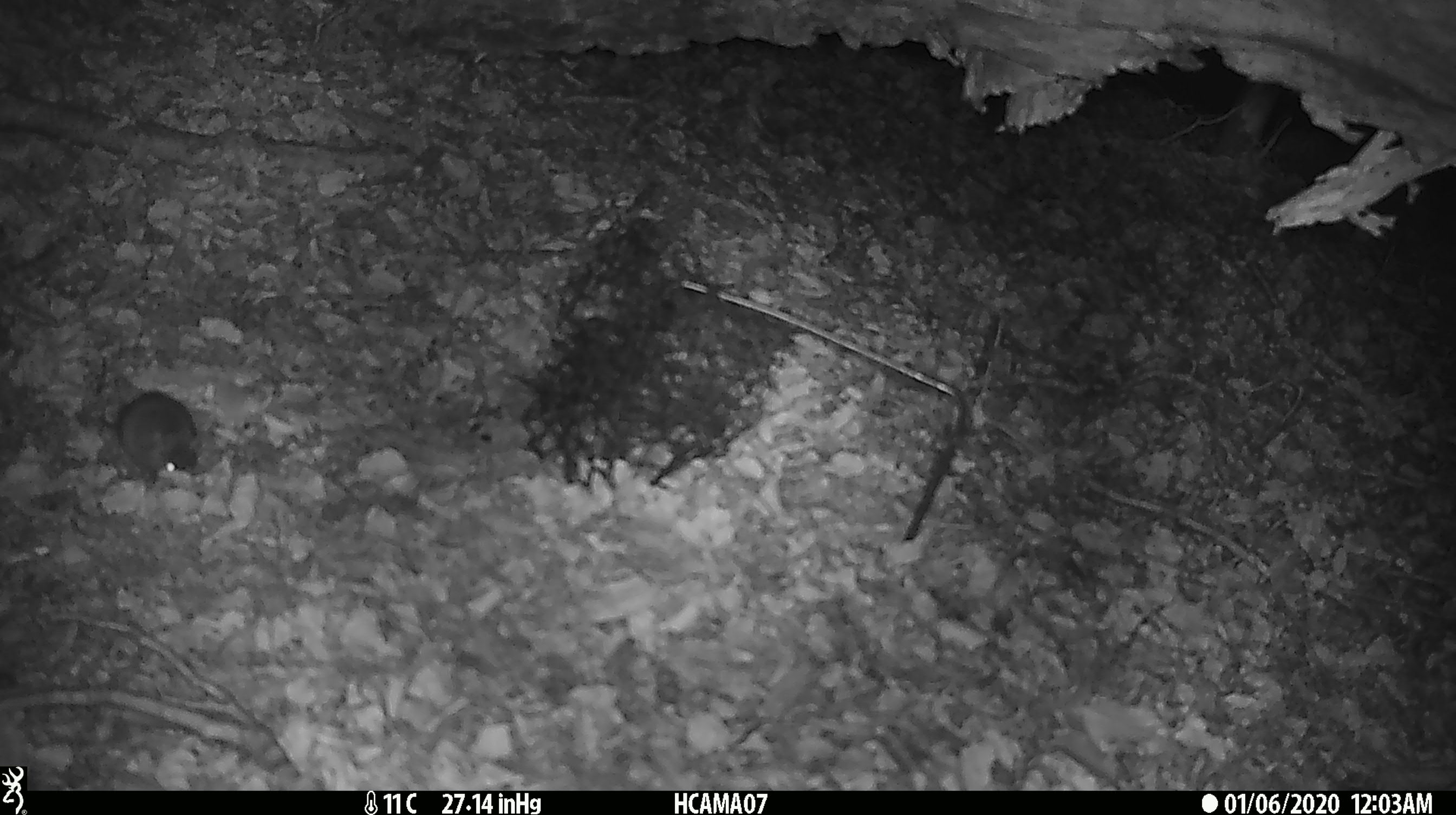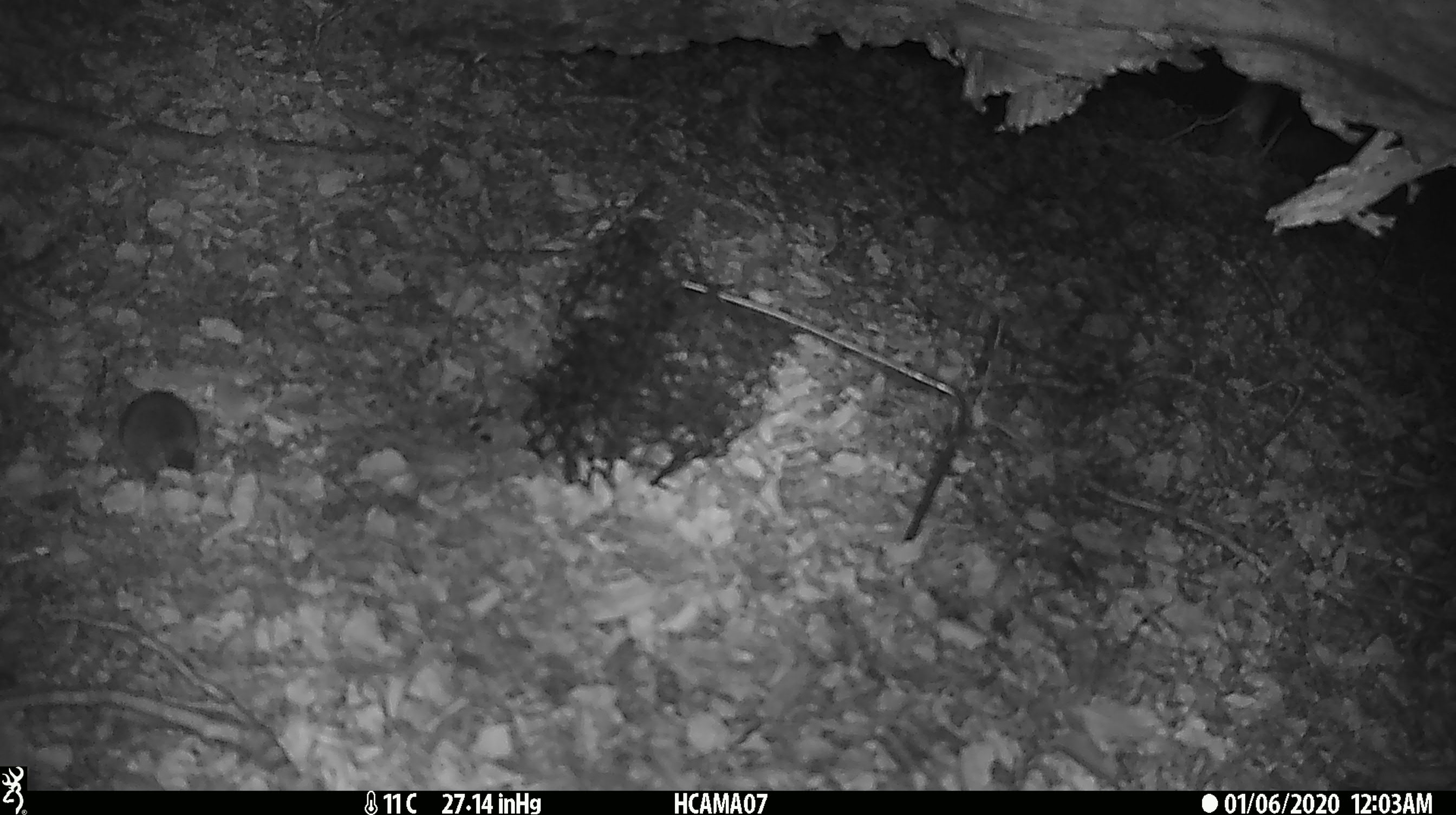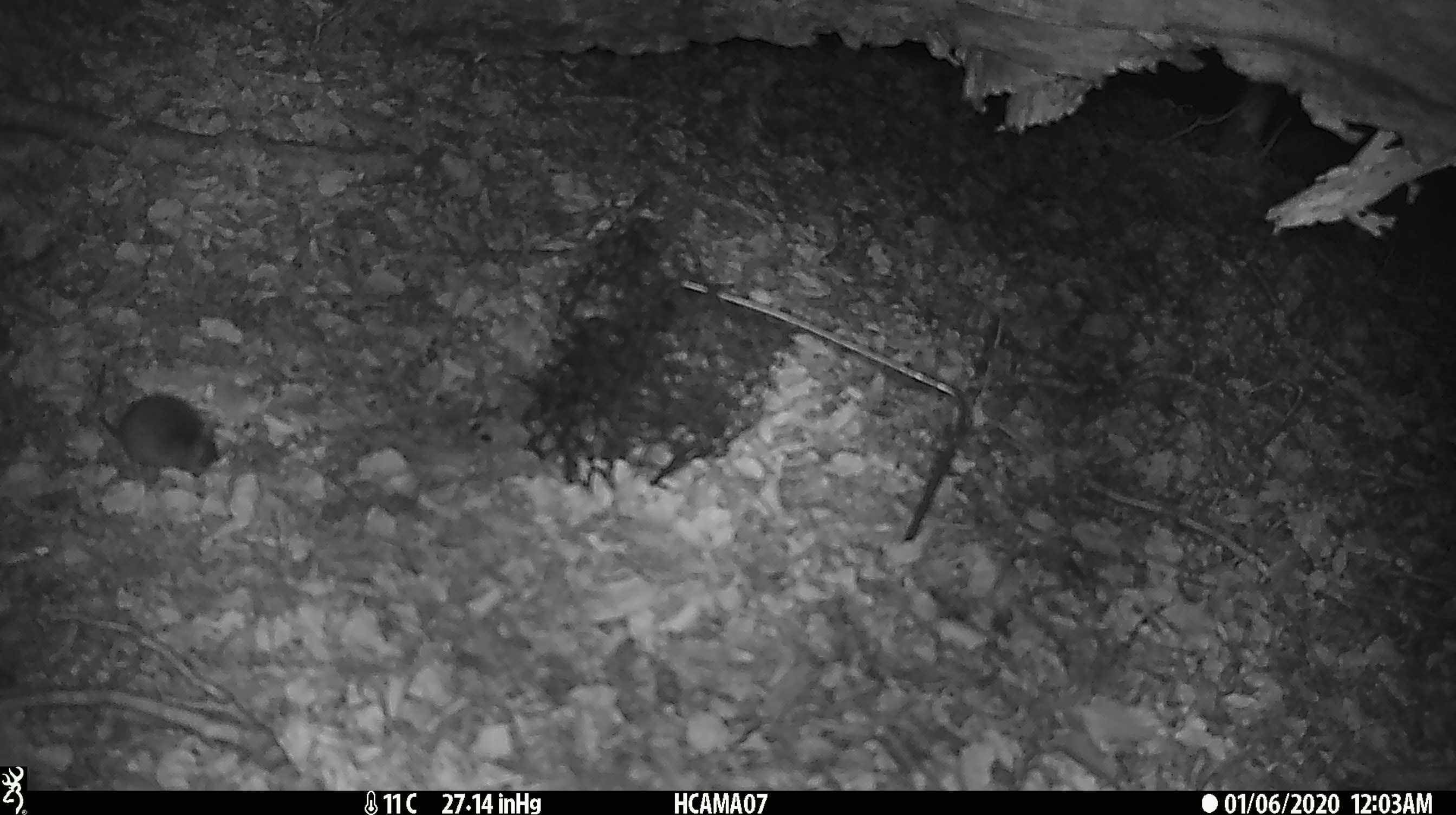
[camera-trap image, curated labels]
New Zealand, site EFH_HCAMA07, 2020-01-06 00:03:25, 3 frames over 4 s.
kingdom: Animalia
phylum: Chordata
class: Mammalia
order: Rodentia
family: Muridae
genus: Mus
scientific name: Mus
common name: mouse